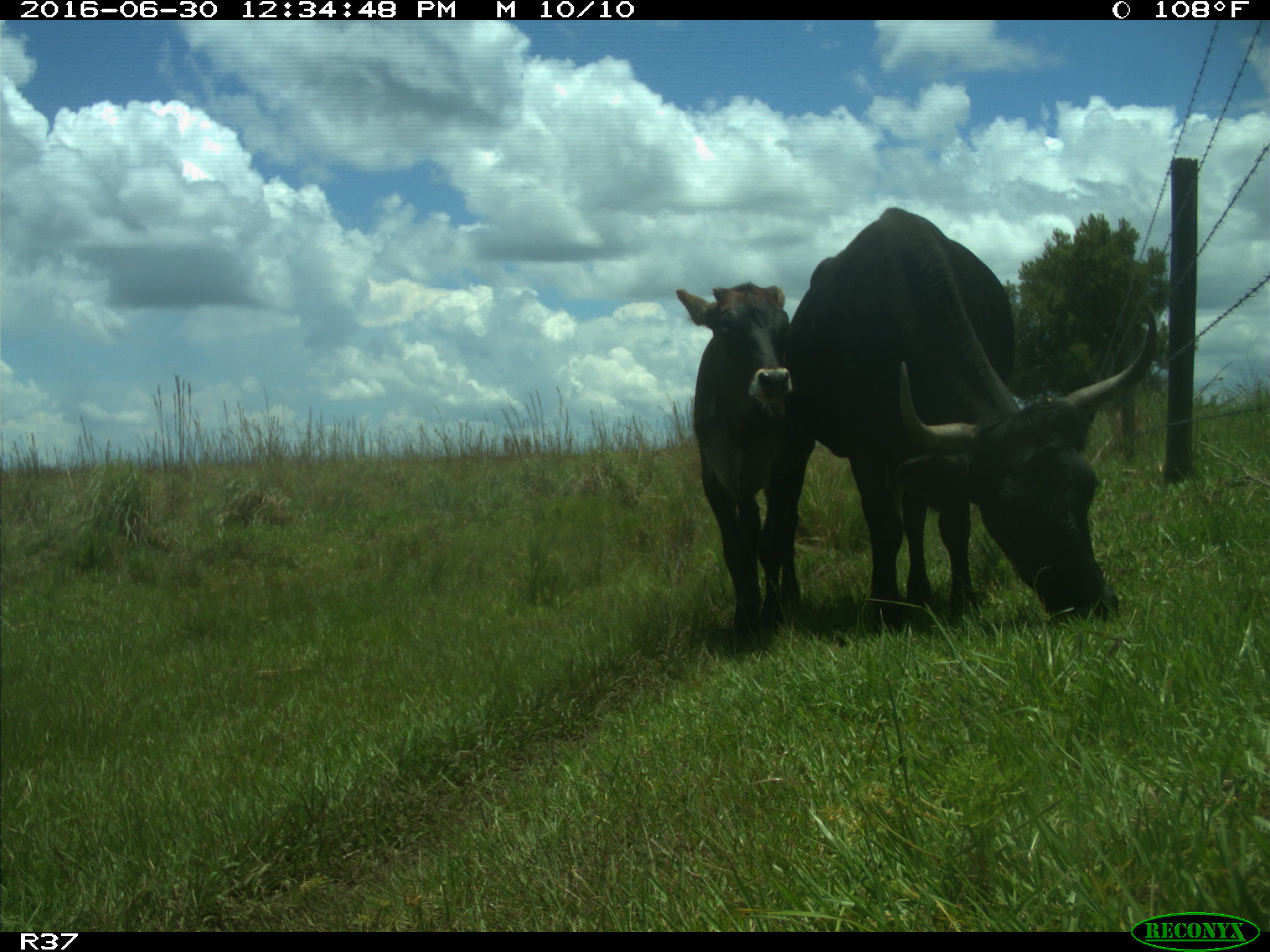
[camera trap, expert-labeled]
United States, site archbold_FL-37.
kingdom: Animalia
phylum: Chordata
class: Mammalia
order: Artiodactyla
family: Bovidae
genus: Bos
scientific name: Bos taurus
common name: domestic cow